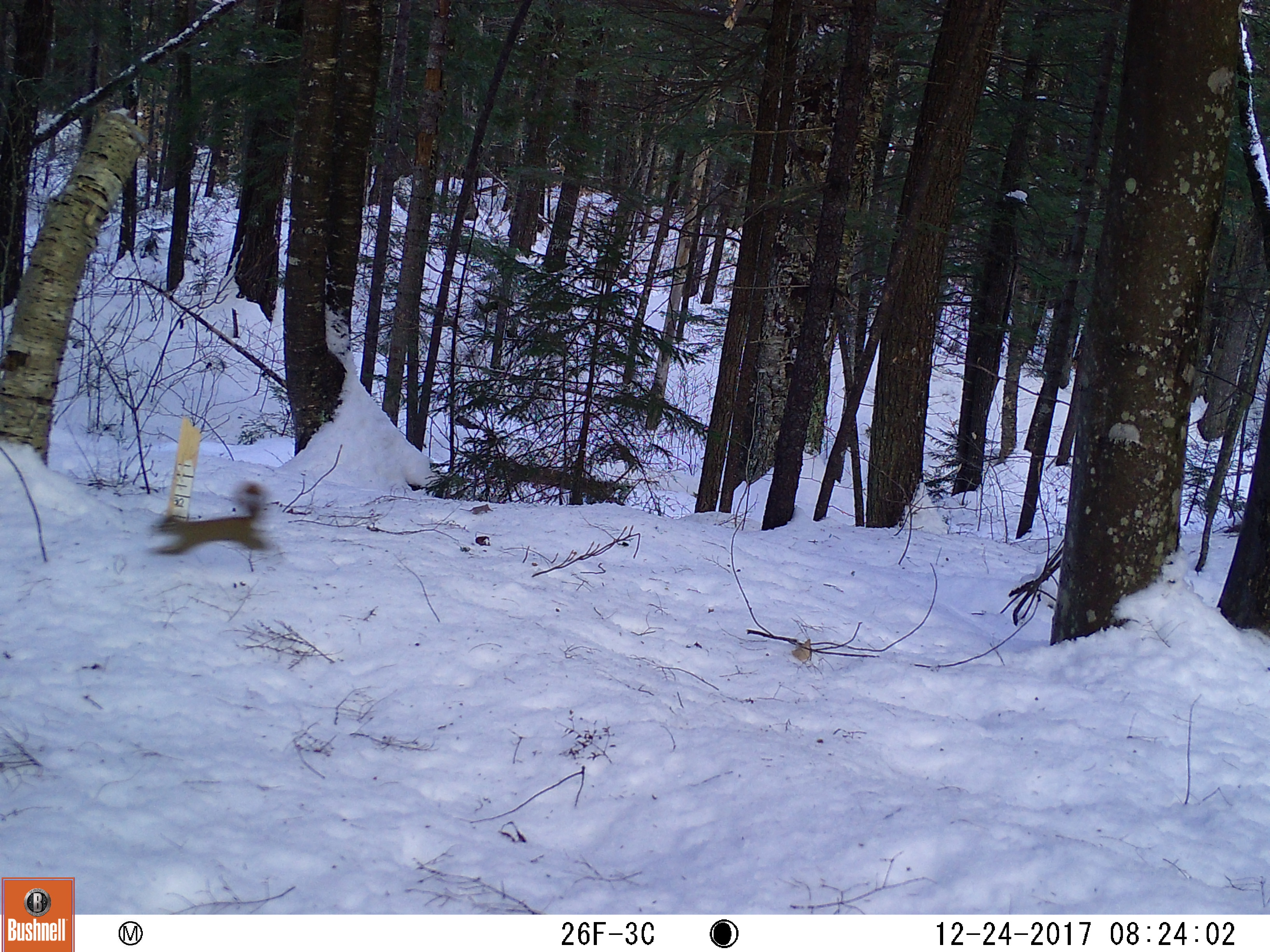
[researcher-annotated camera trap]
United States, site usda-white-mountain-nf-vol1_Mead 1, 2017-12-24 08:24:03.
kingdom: Animalia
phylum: Chordata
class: Mammalia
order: Rodentia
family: Sciuridae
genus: Tamiasciurus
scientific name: Tamiasciurus hudsonicus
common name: red squirrel